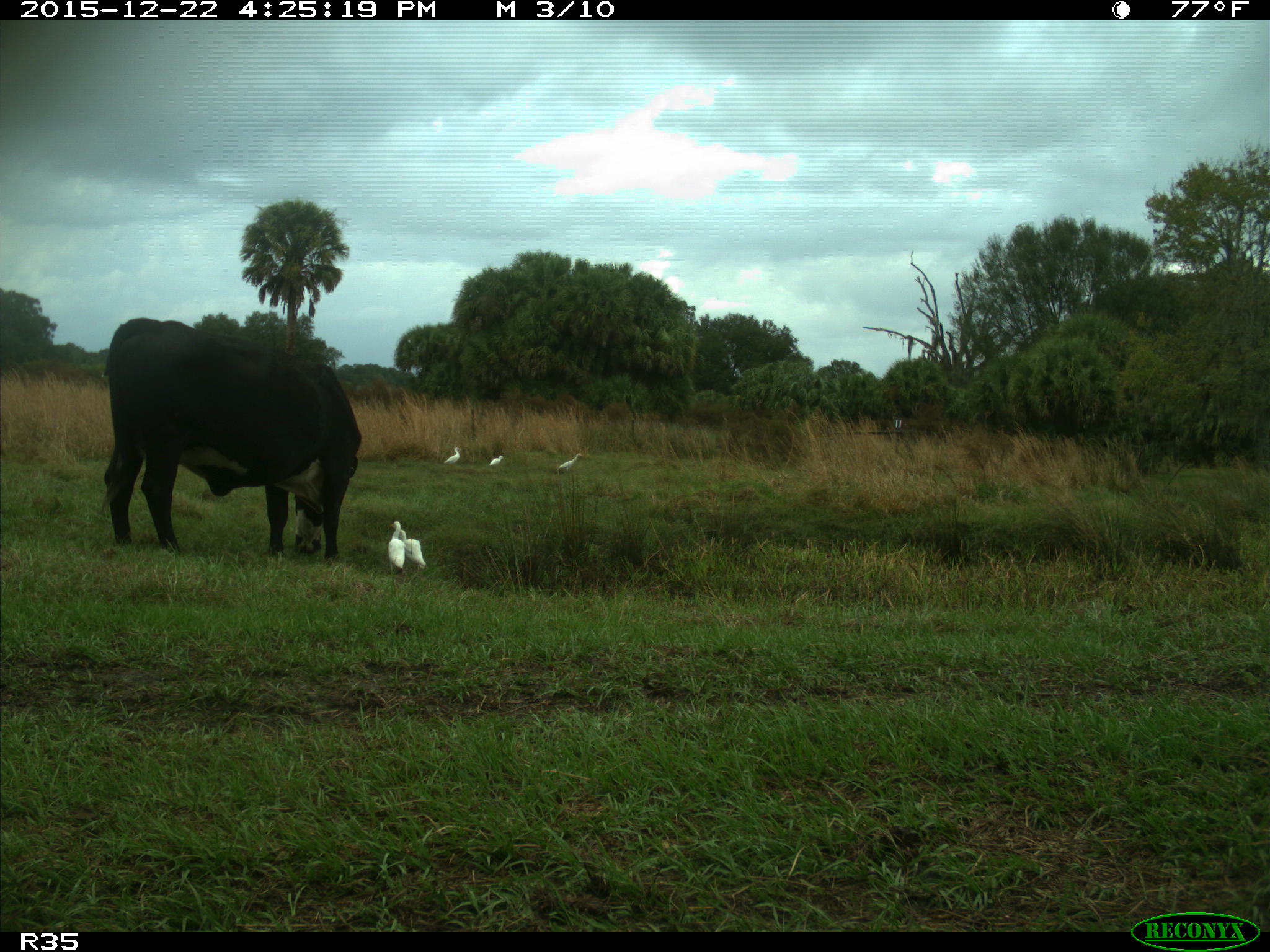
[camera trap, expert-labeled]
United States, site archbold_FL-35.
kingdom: Animalia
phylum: Chordata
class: Mammalia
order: Artiodactyla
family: Bovidae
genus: Bos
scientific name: Bos taurus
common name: domestic cow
Bos taurus (domestic cow).